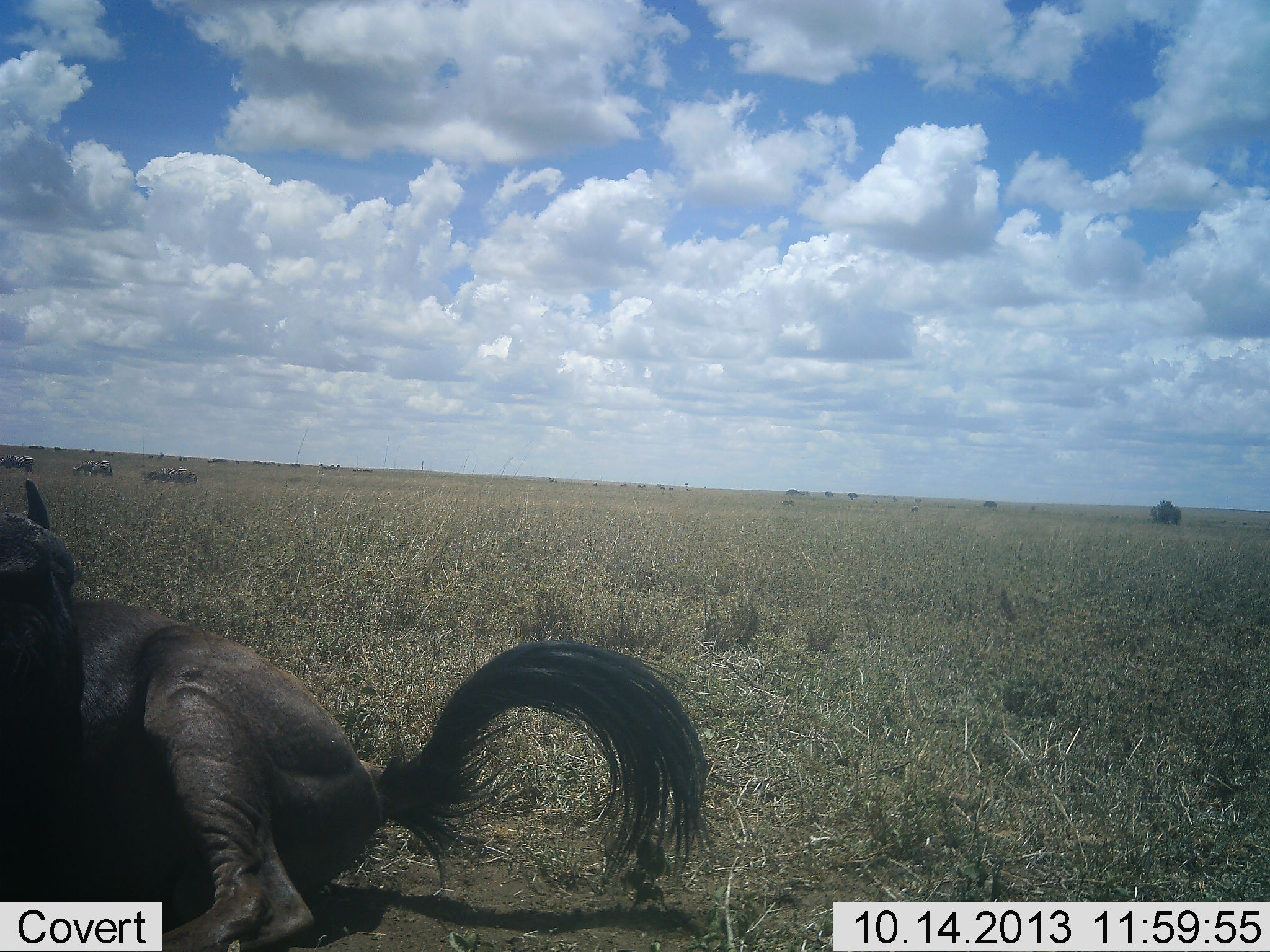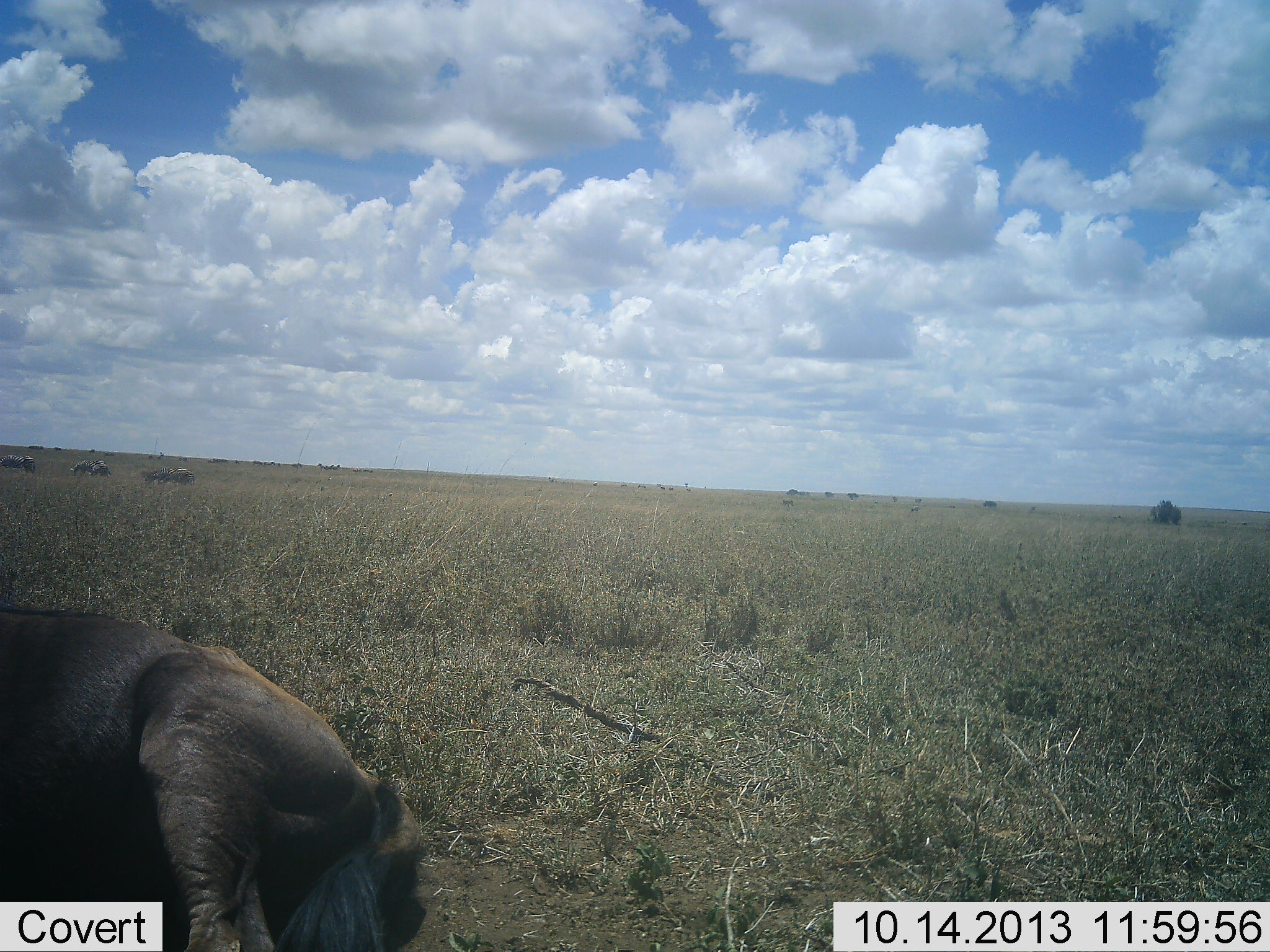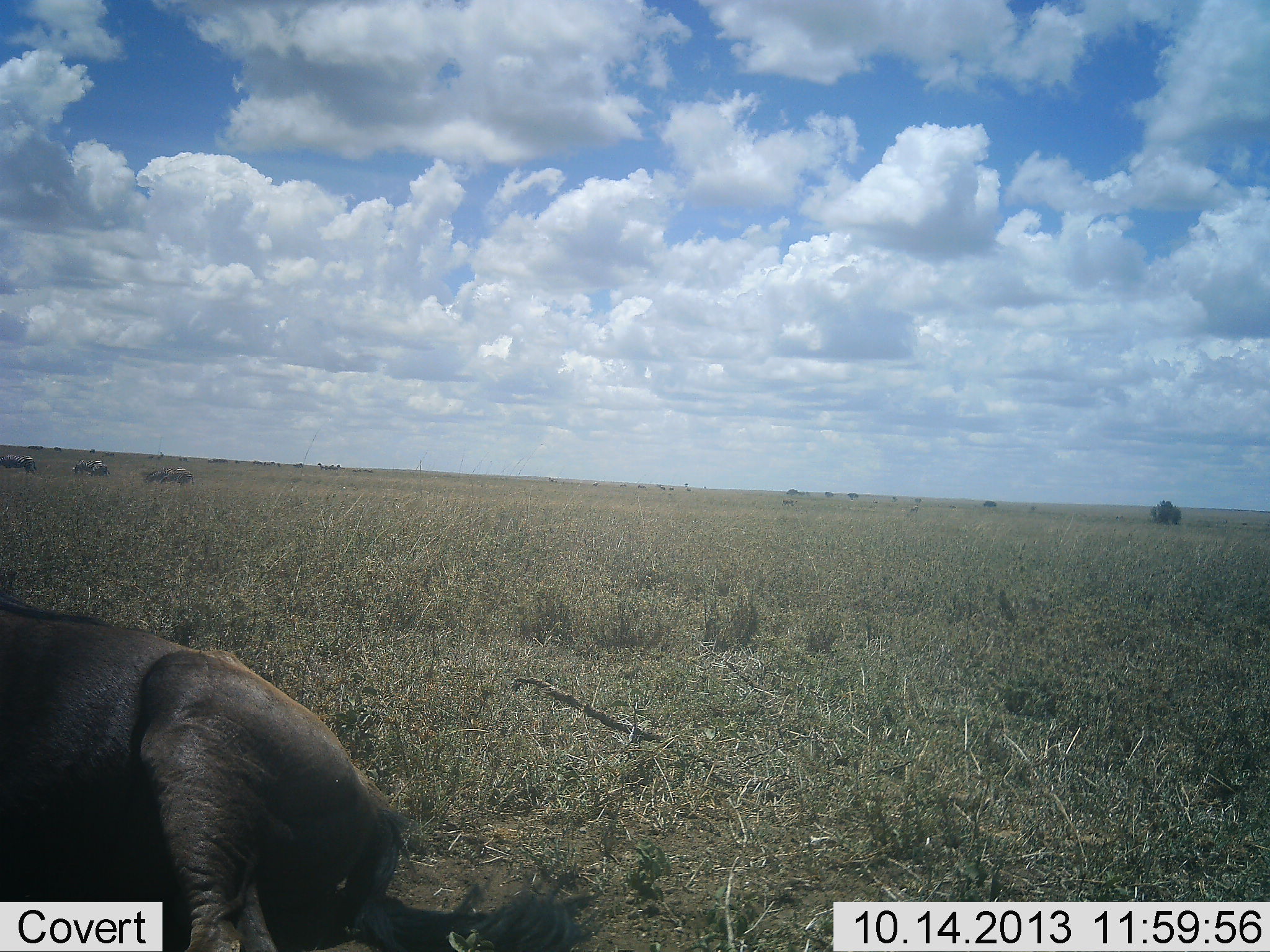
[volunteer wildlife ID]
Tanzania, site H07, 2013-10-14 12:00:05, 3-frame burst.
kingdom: Animalia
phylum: Chordata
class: Mammalia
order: Artiodactyla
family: Bovidae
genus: Connochaetes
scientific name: Connochaetes taurinus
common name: blue wildebeest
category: wildebeest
Wildebeest (blue wildebeest) (Connochaetes taurinus), count 3. Behavior (volunteer vote fractions): standing 23%, resting 100%, moving 8%, interacting 0%. Young present (vote fraction): 0%. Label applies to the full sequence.